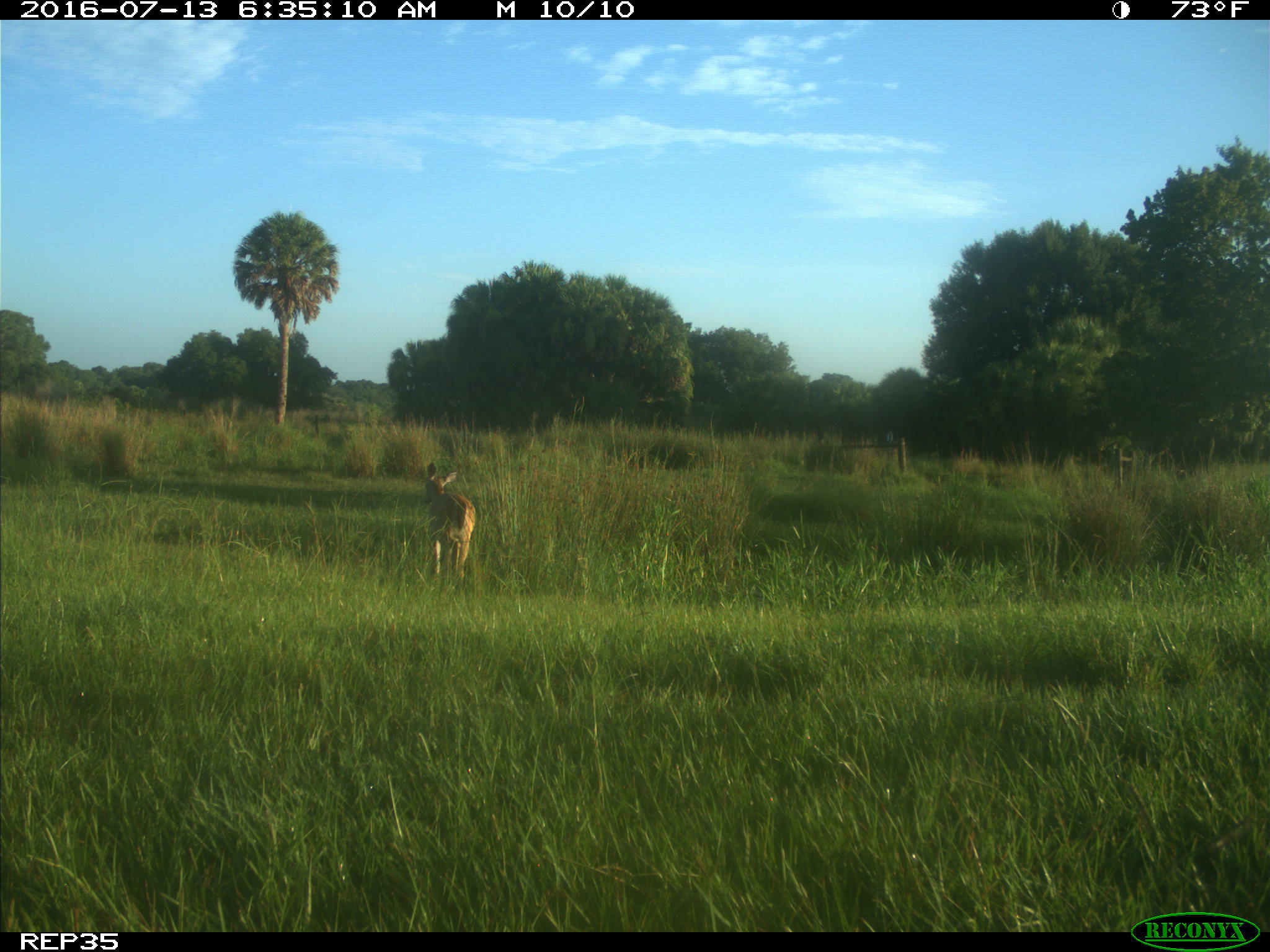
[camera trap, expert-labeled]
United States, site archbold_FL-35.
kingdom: Animalia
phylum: Chordata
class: Mammalia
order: Artiodactyla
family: Cervidae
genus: Odocoileus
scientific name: Odocoileus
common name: deer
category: unidentified deer